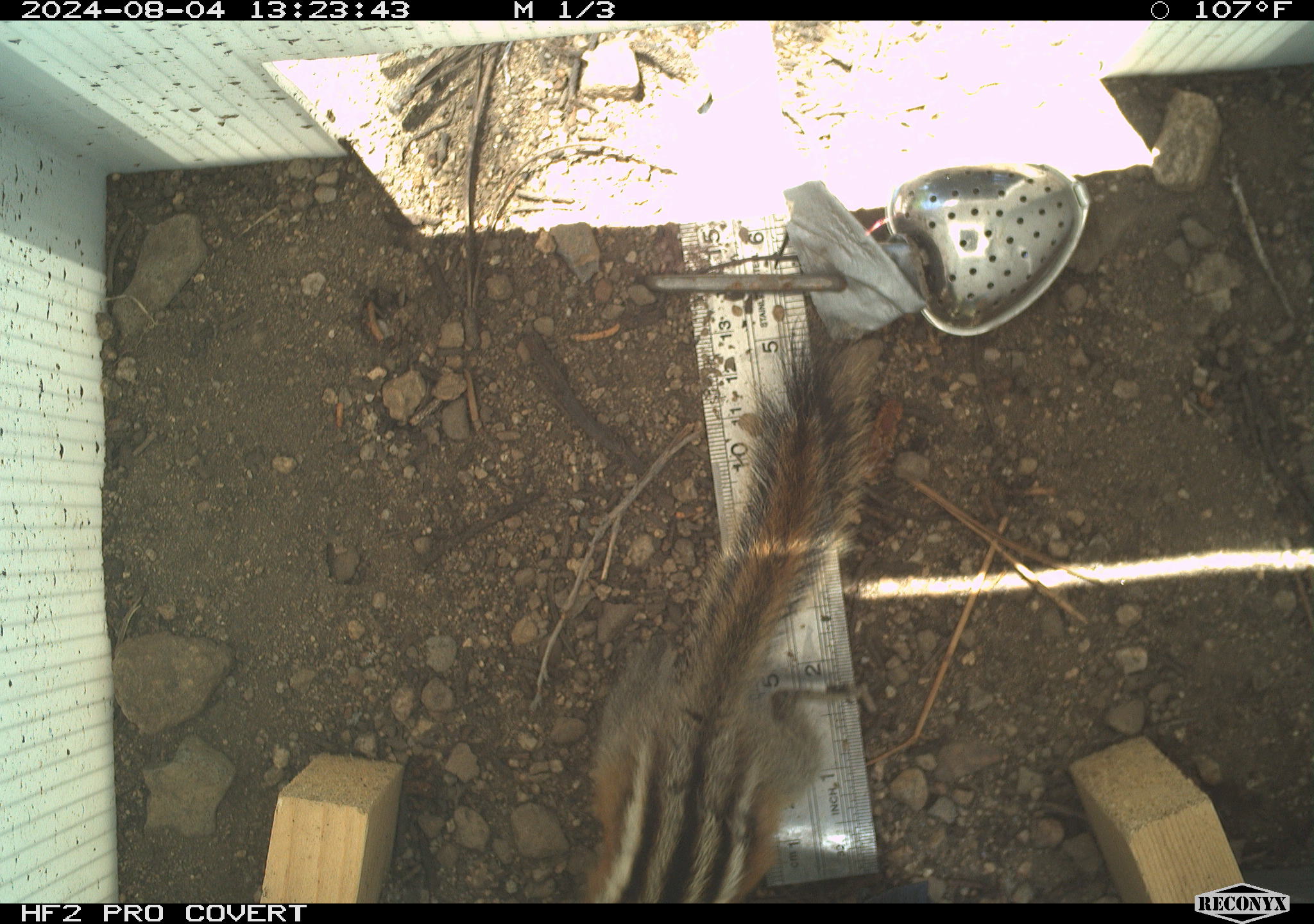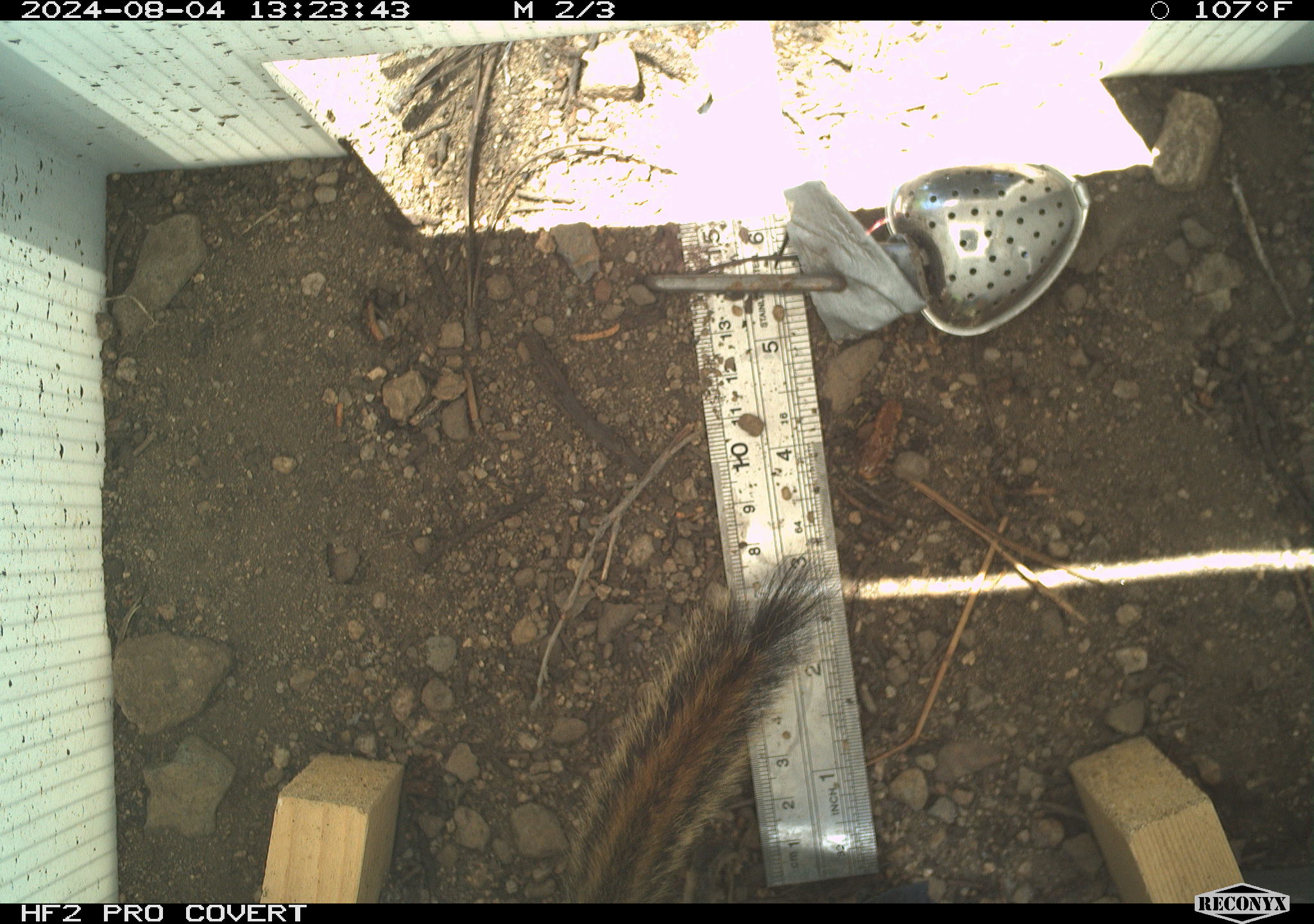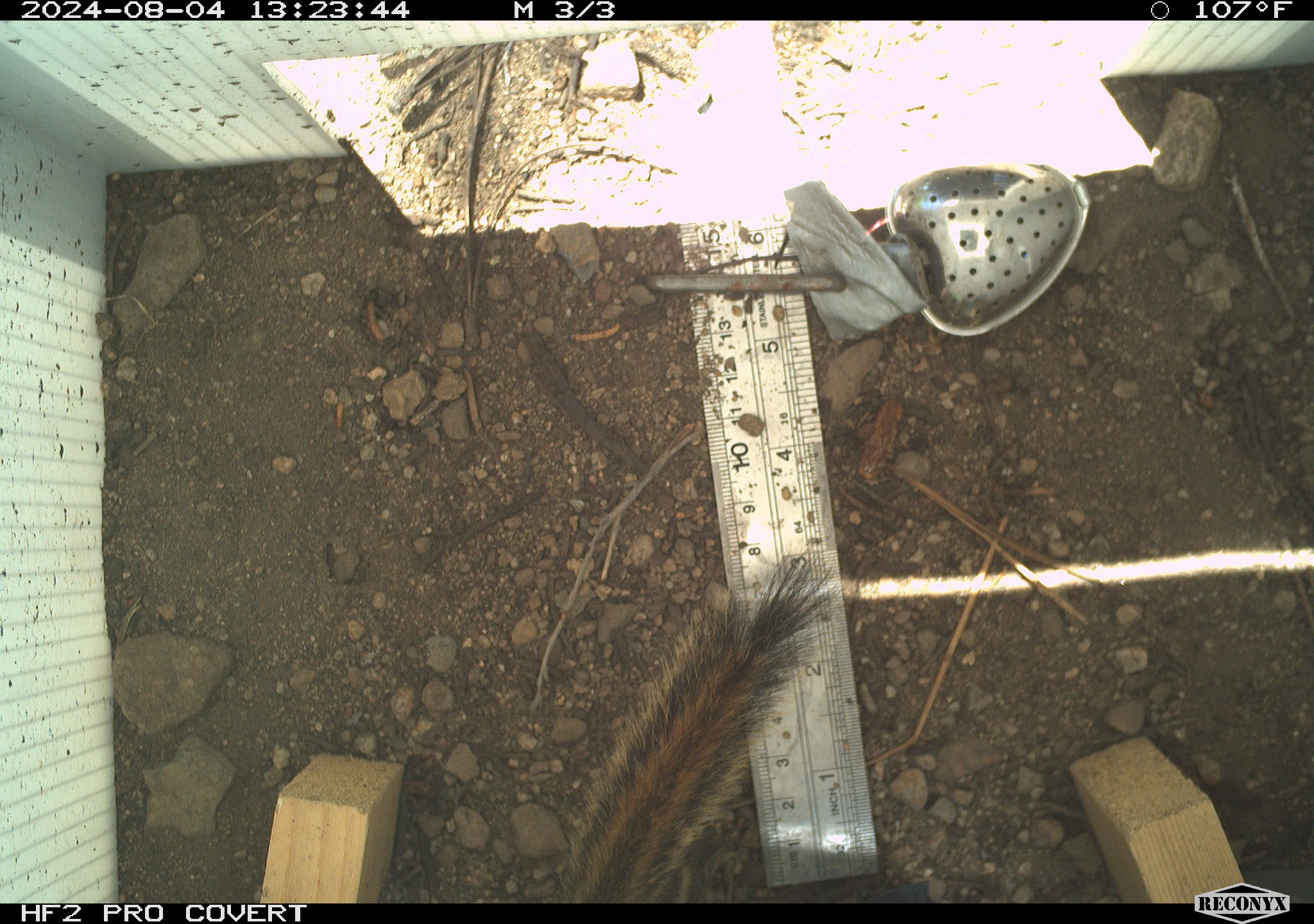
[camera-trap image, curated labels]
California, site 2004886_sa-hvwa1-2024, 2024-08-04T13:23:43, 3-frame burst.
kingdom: Animalia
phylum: Chordata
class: Mammalia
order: Rodentia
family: Sciuridae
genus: Neotamias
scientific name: Neotamias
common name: western chipmunks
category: neotamias species